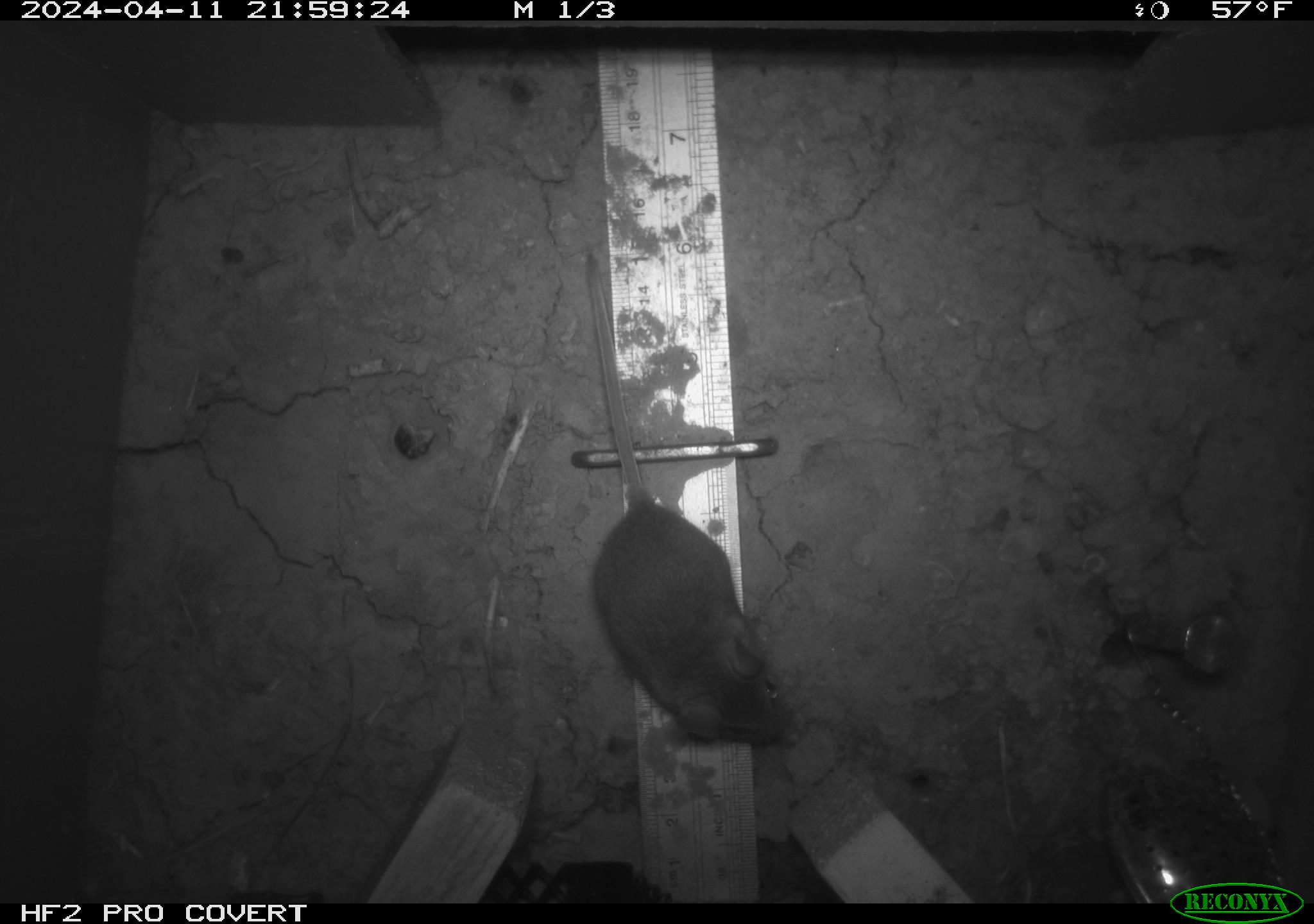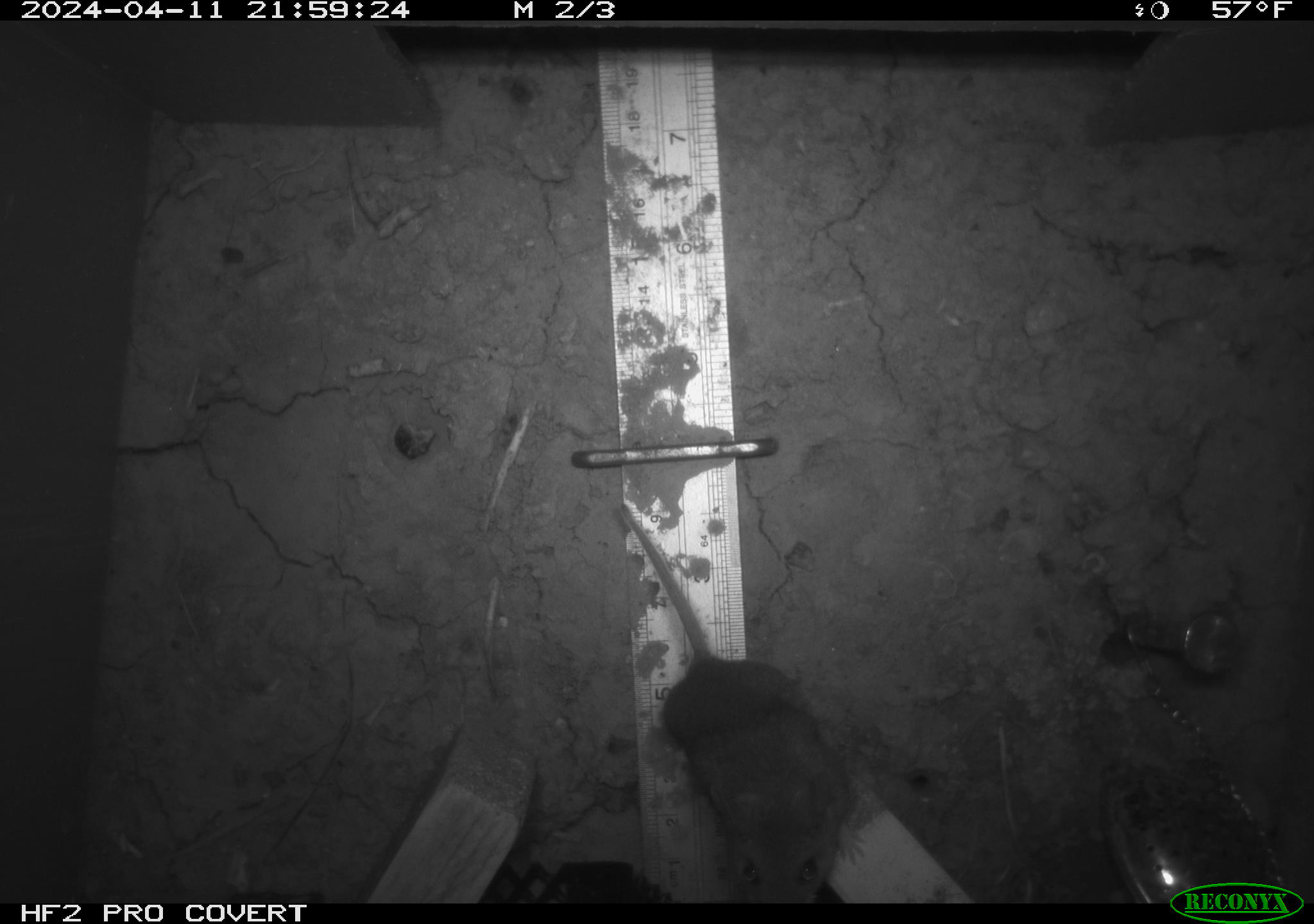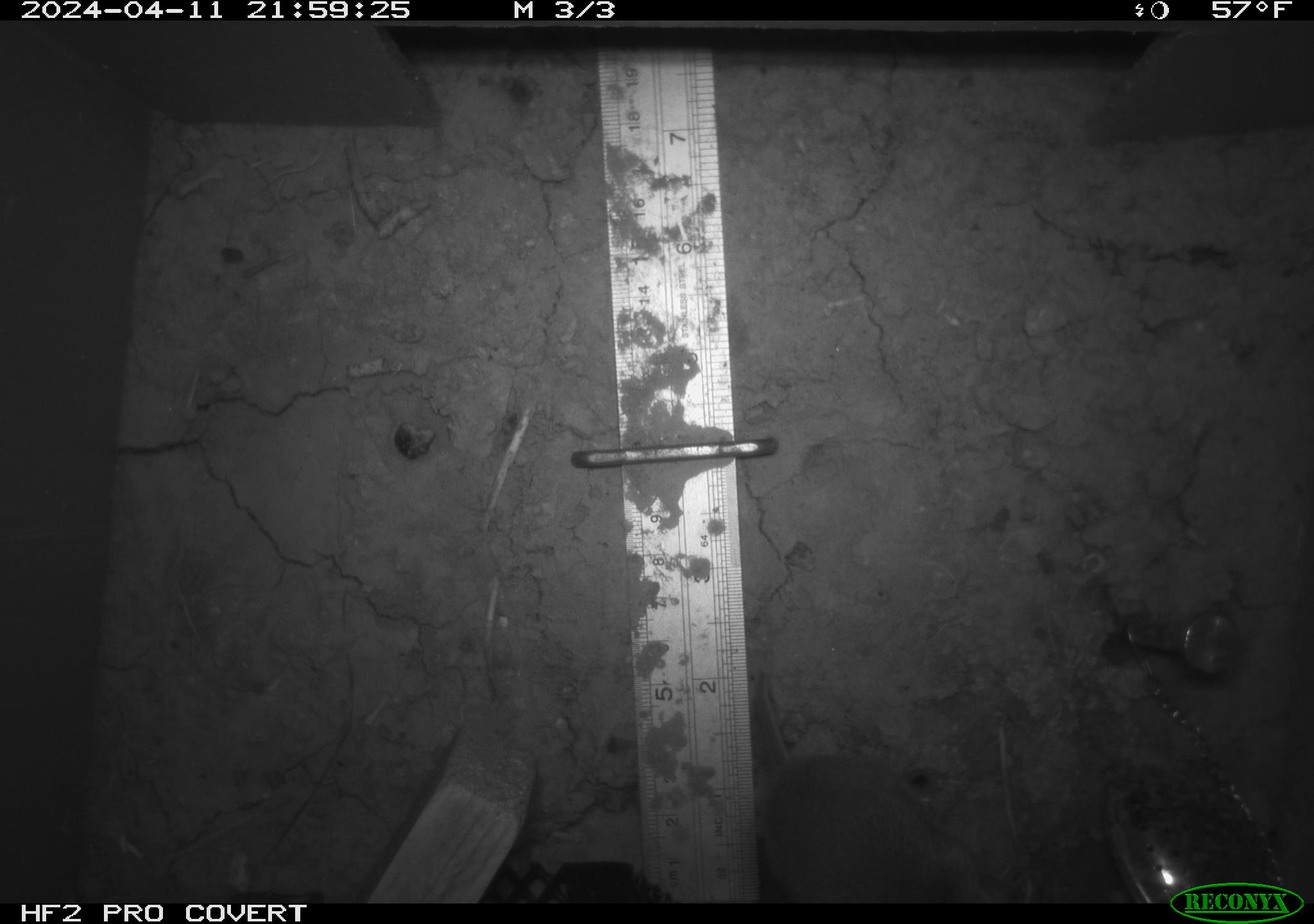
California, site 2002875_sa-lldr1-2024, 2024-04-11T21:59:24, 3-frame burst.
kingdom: Animalia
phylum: Chordata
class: Mammalia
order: Rodentia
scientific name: Rodentia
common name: mouse species